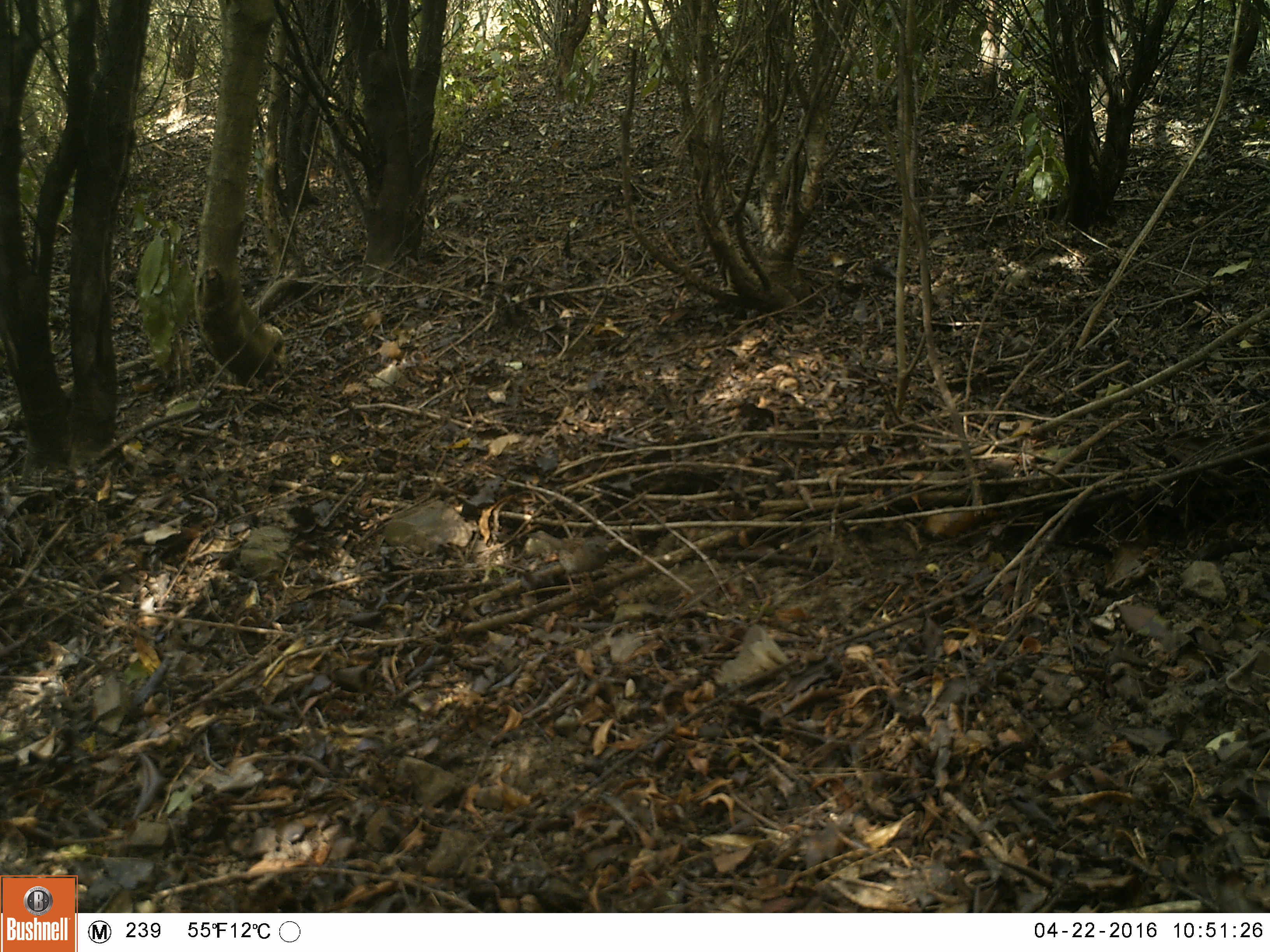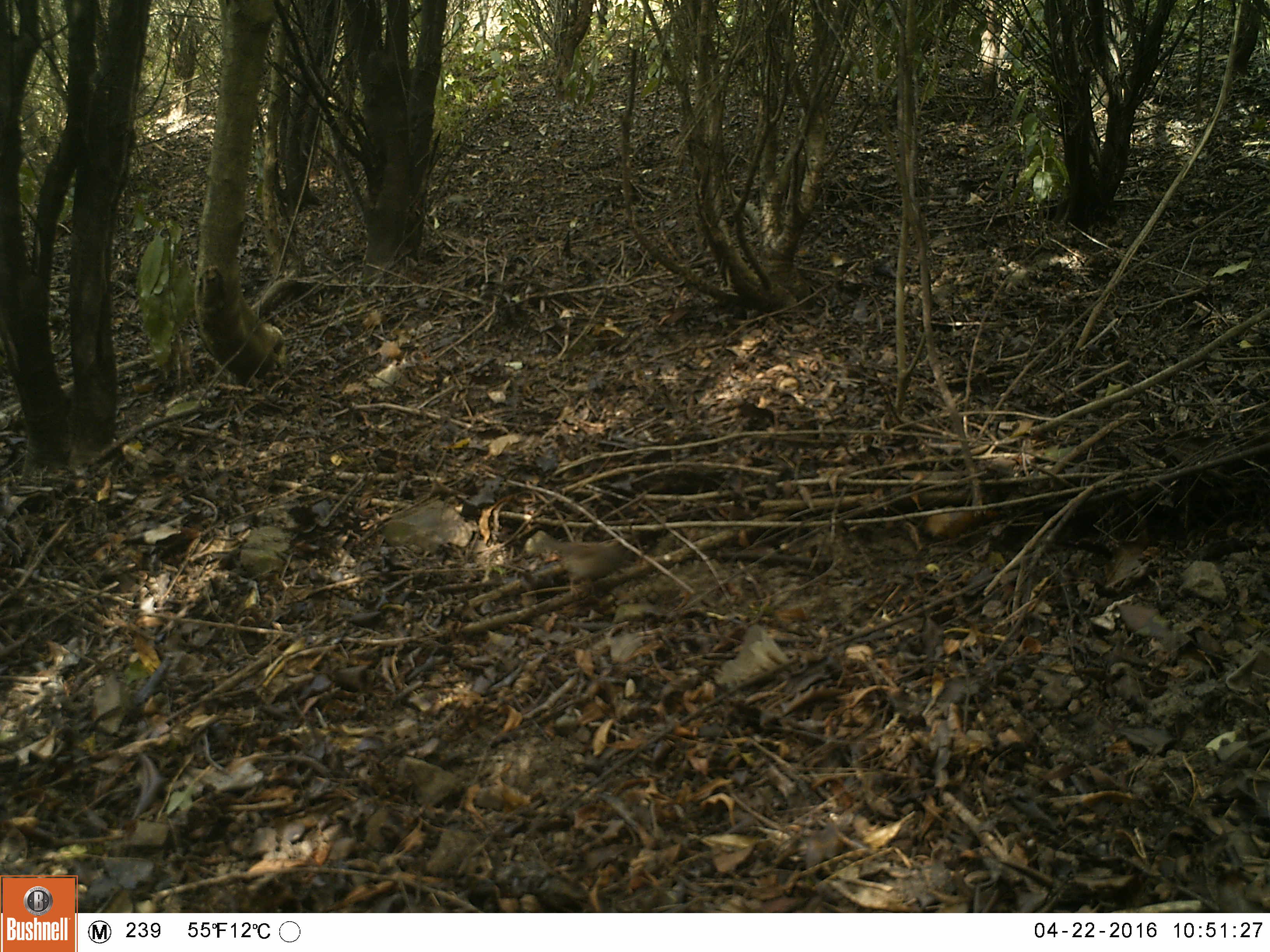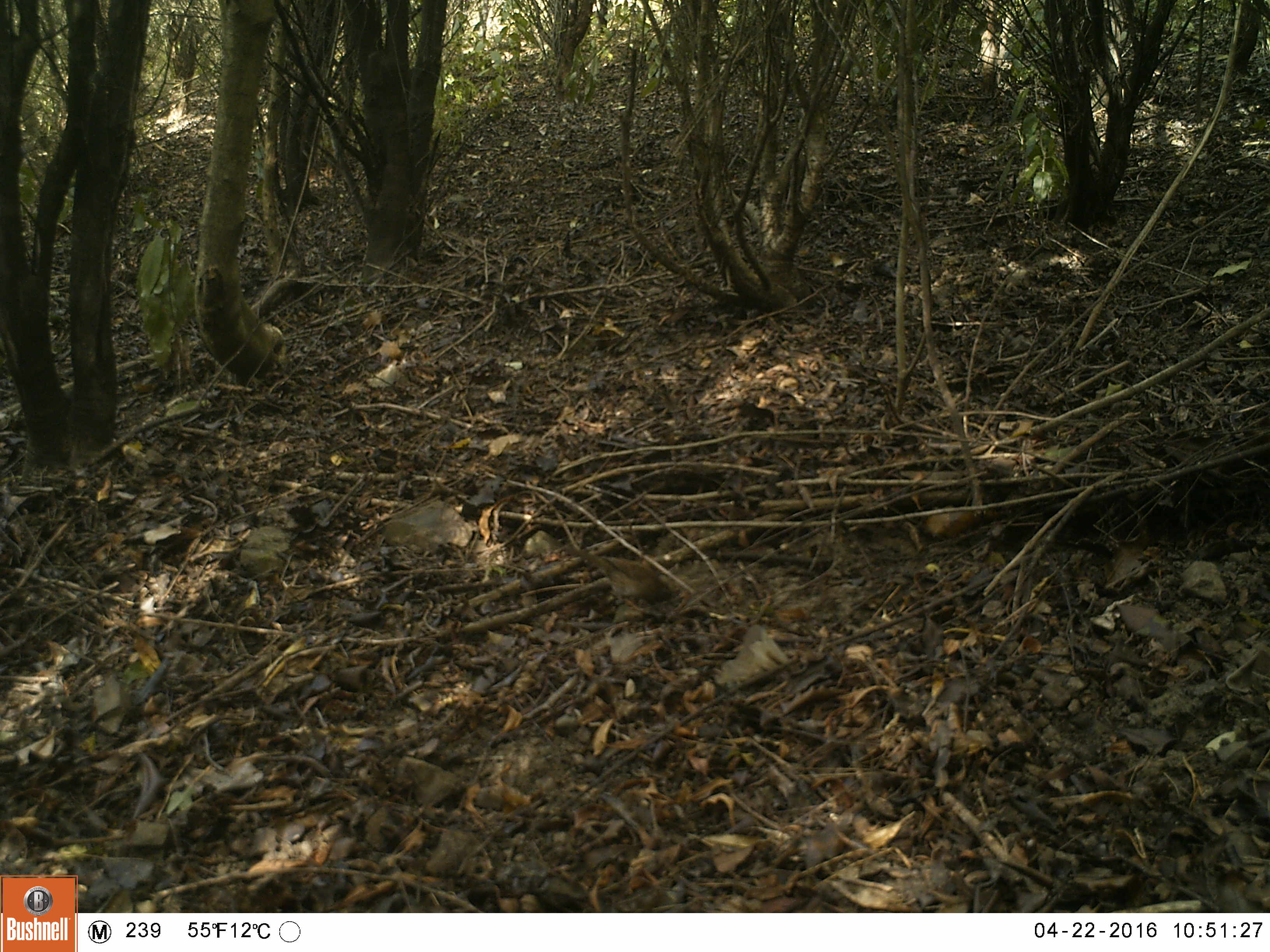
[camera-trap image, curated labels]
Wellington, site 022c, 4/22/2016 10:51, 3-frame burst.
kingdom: Animalia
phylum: Chordata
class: Aves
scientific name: Aves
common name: bird